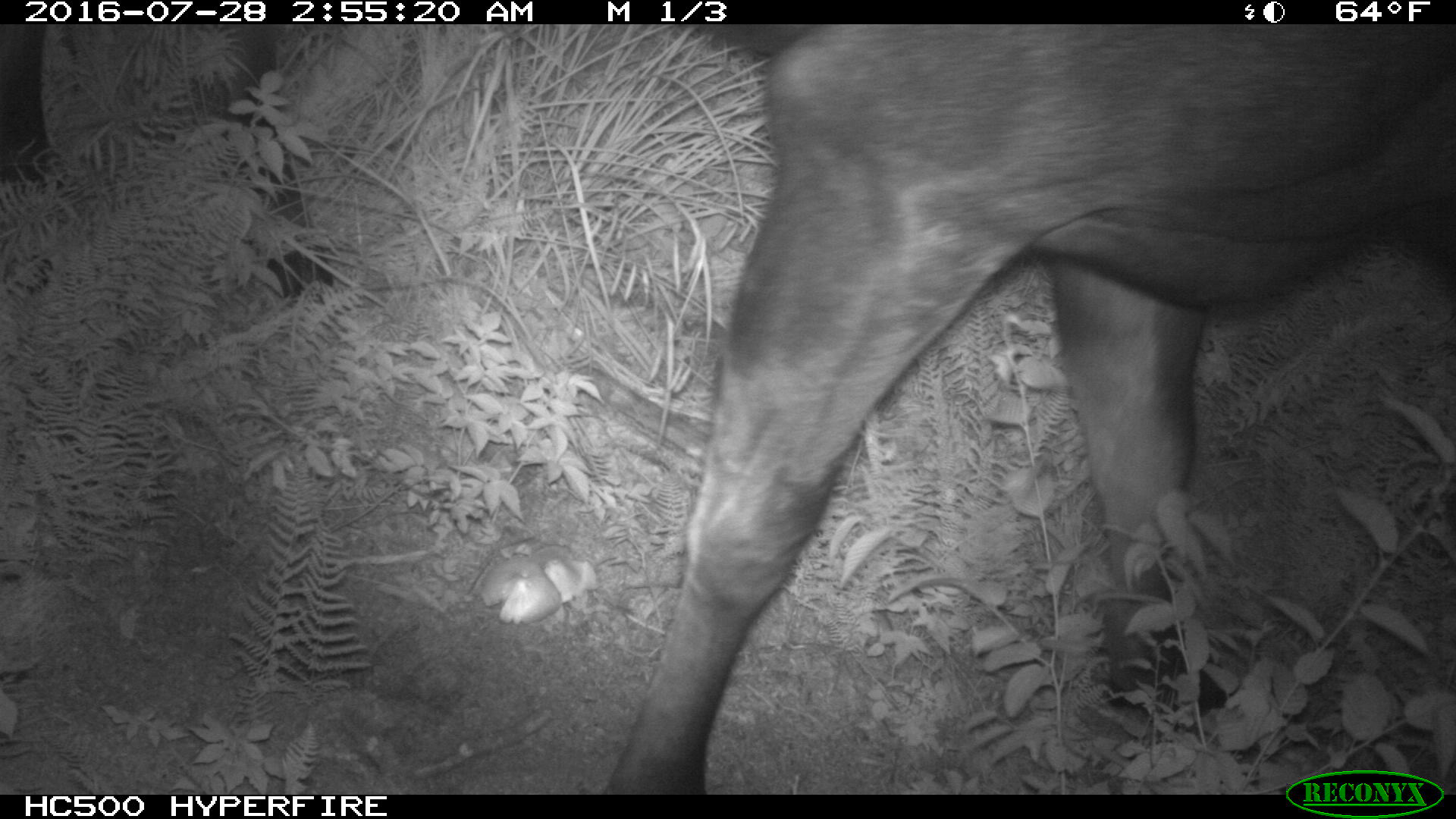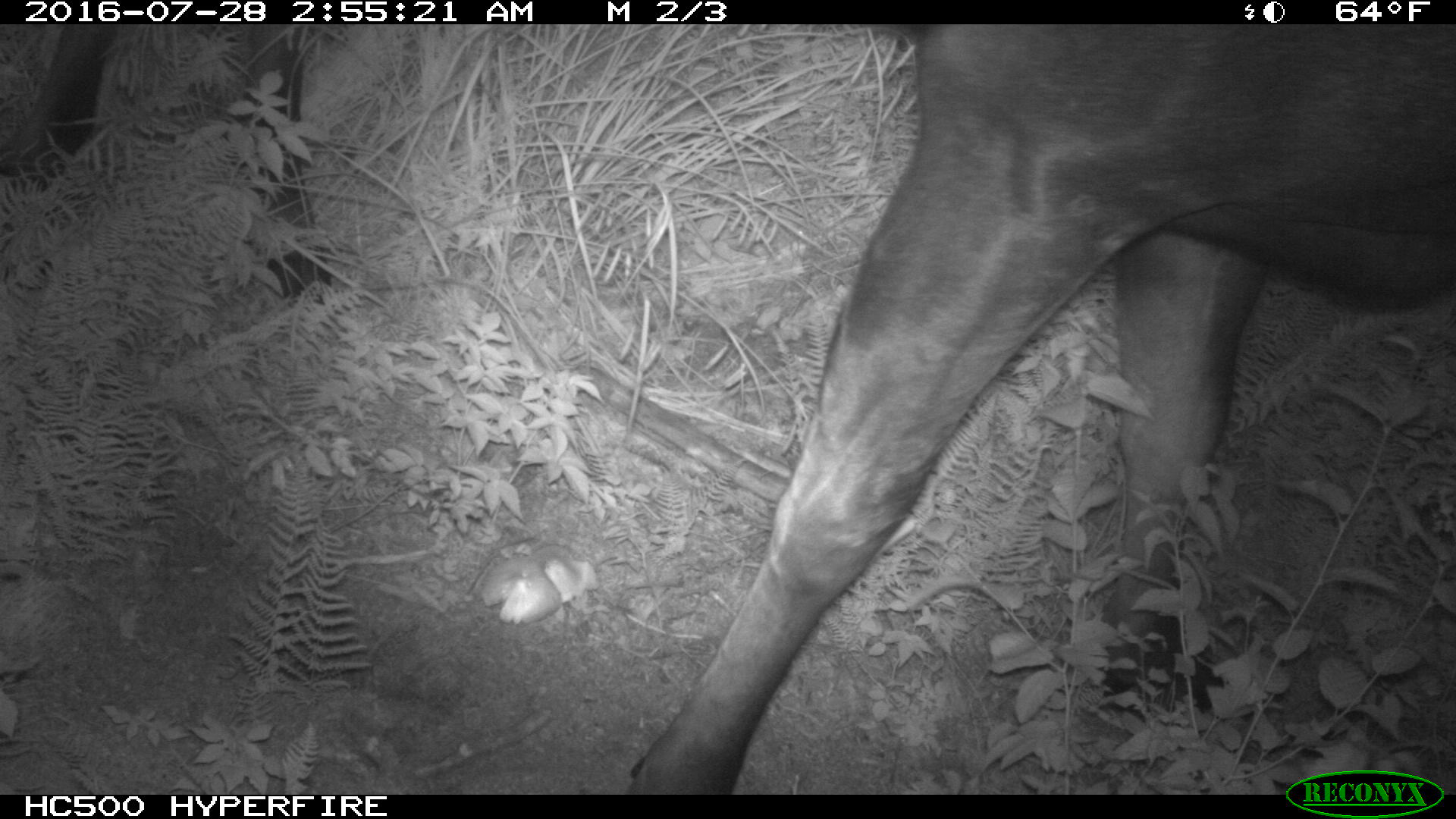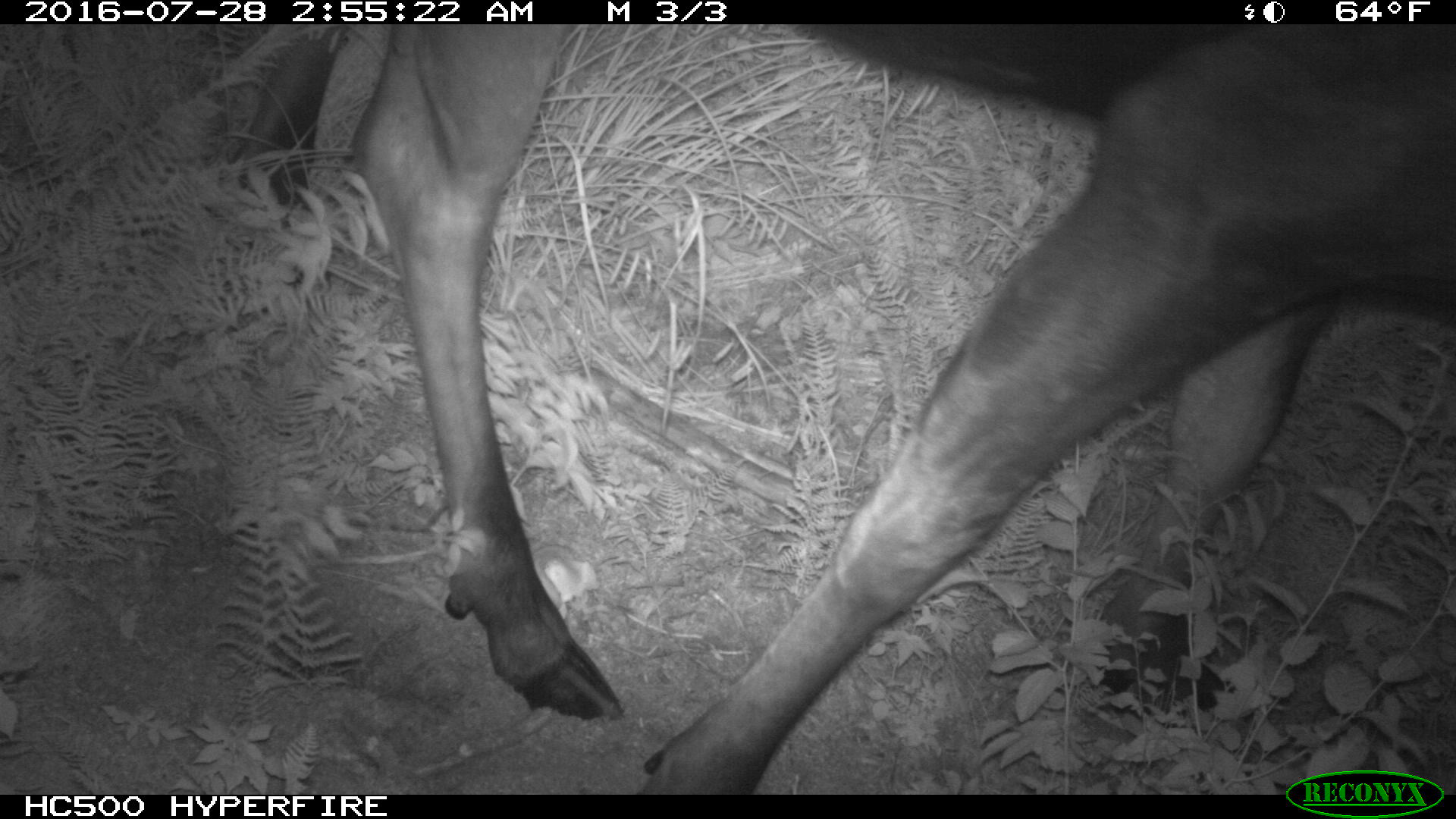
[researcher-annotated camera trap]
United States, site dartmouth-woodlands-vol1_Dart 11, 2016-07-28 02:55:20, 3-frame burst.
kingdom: Animalia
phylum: Chordata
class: Mammalia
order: Artiodactyla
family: Cervidae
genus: Alces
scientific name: Alces alces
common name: moose